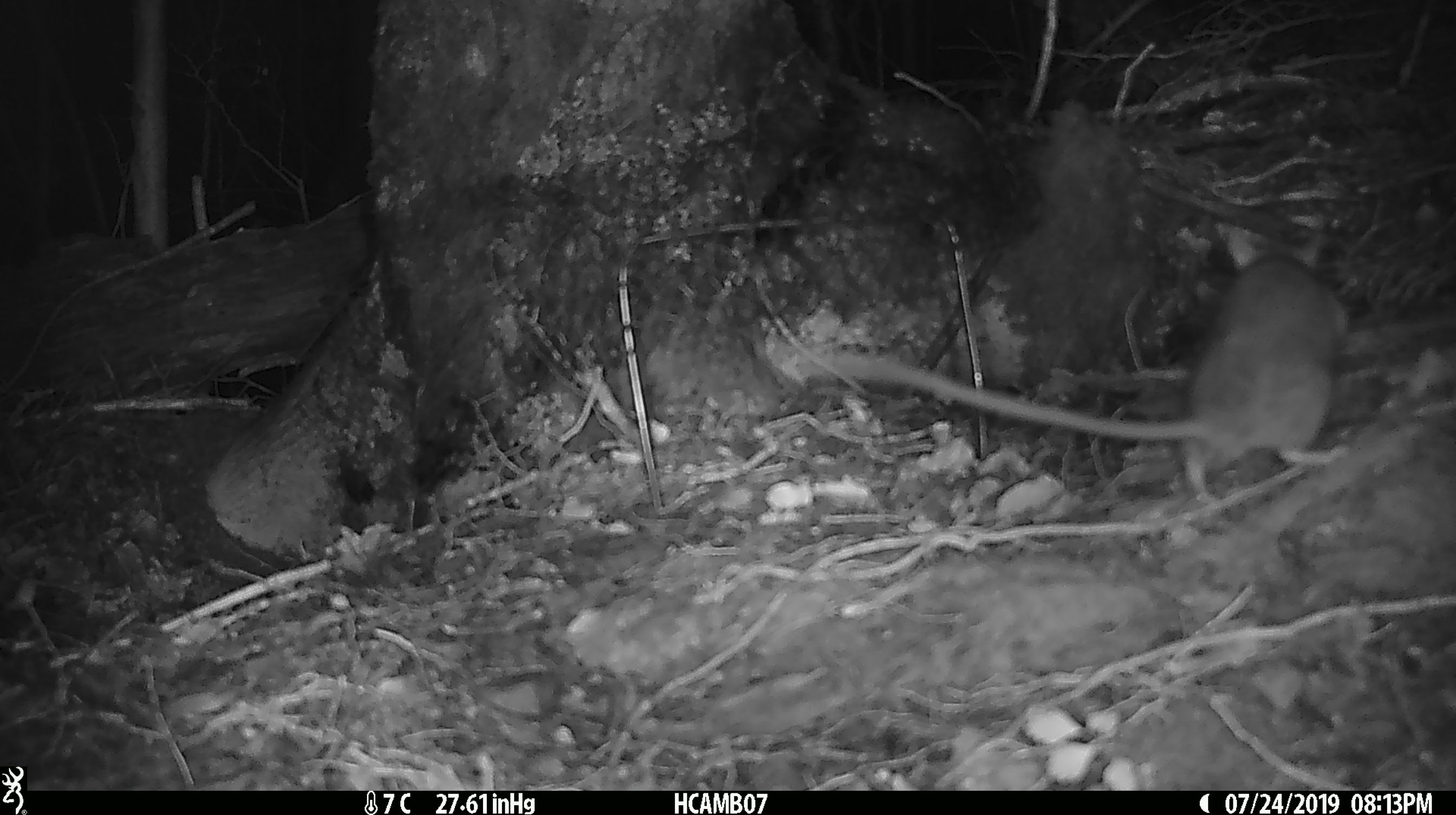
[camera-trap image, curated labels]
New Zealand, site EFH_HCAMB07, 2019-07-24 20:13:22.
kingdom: Animalia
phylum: Chordata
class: Mammalia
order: Rodentia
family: Muridae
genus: Rattus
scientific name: Rattus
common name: rat